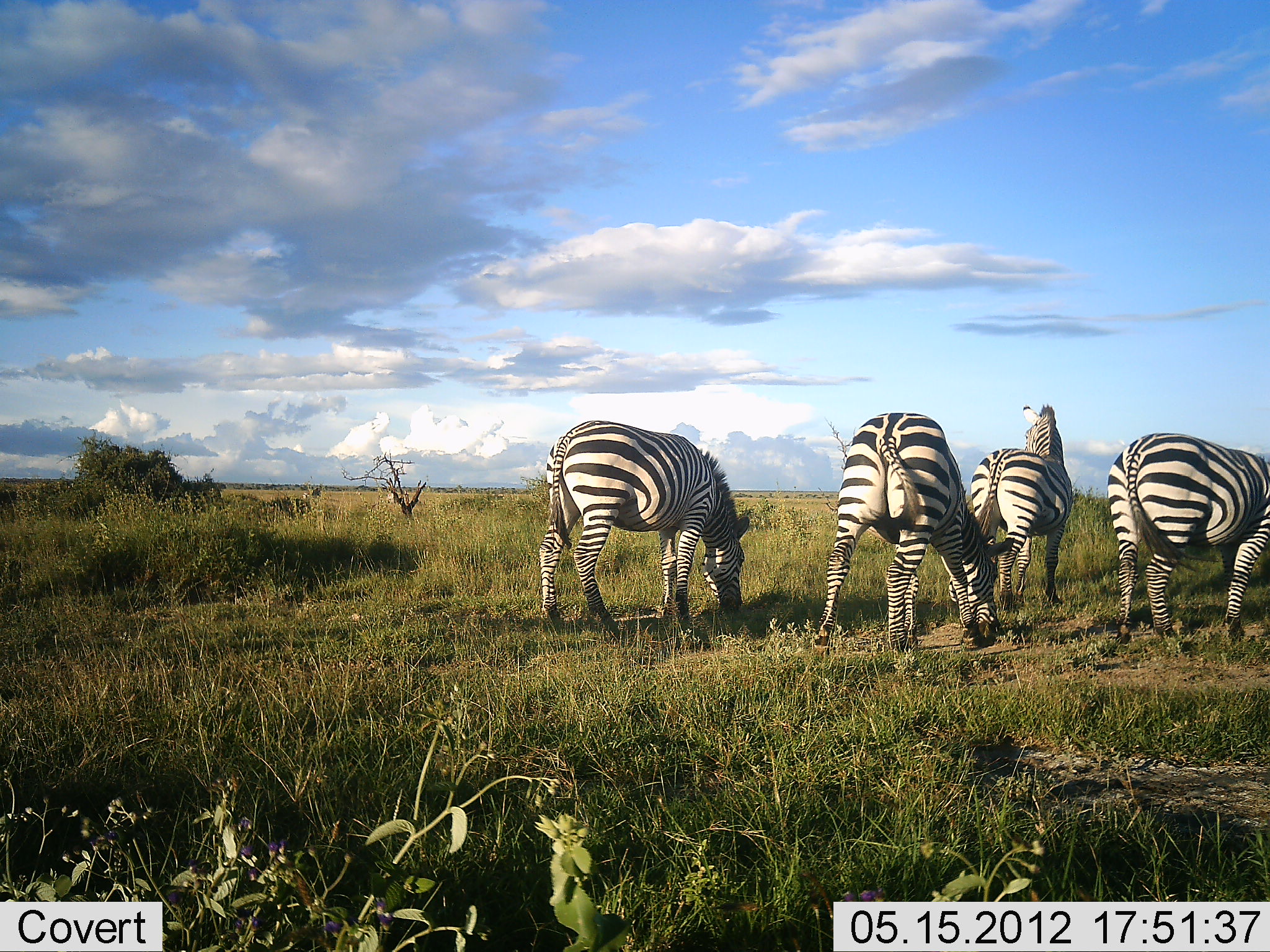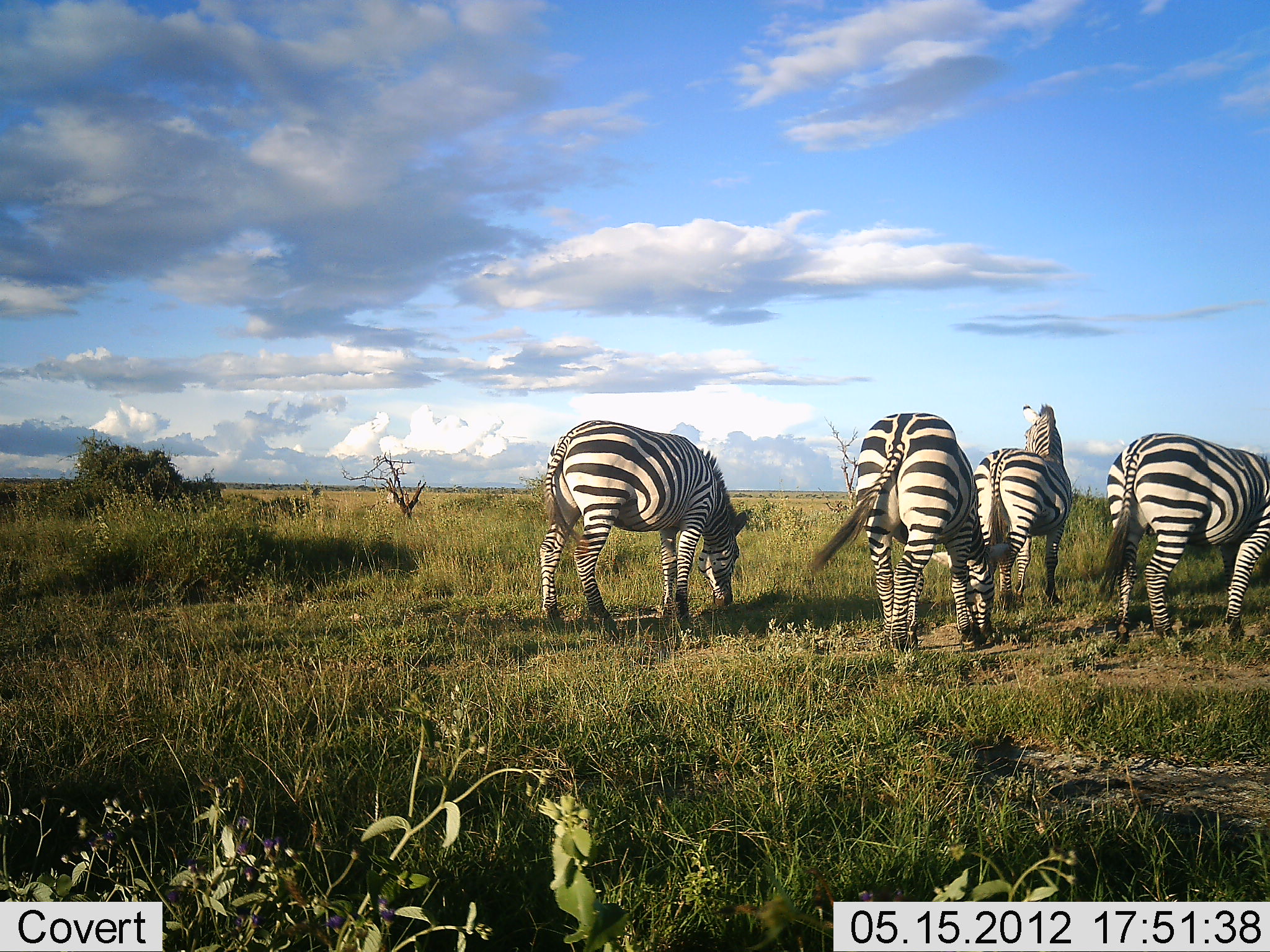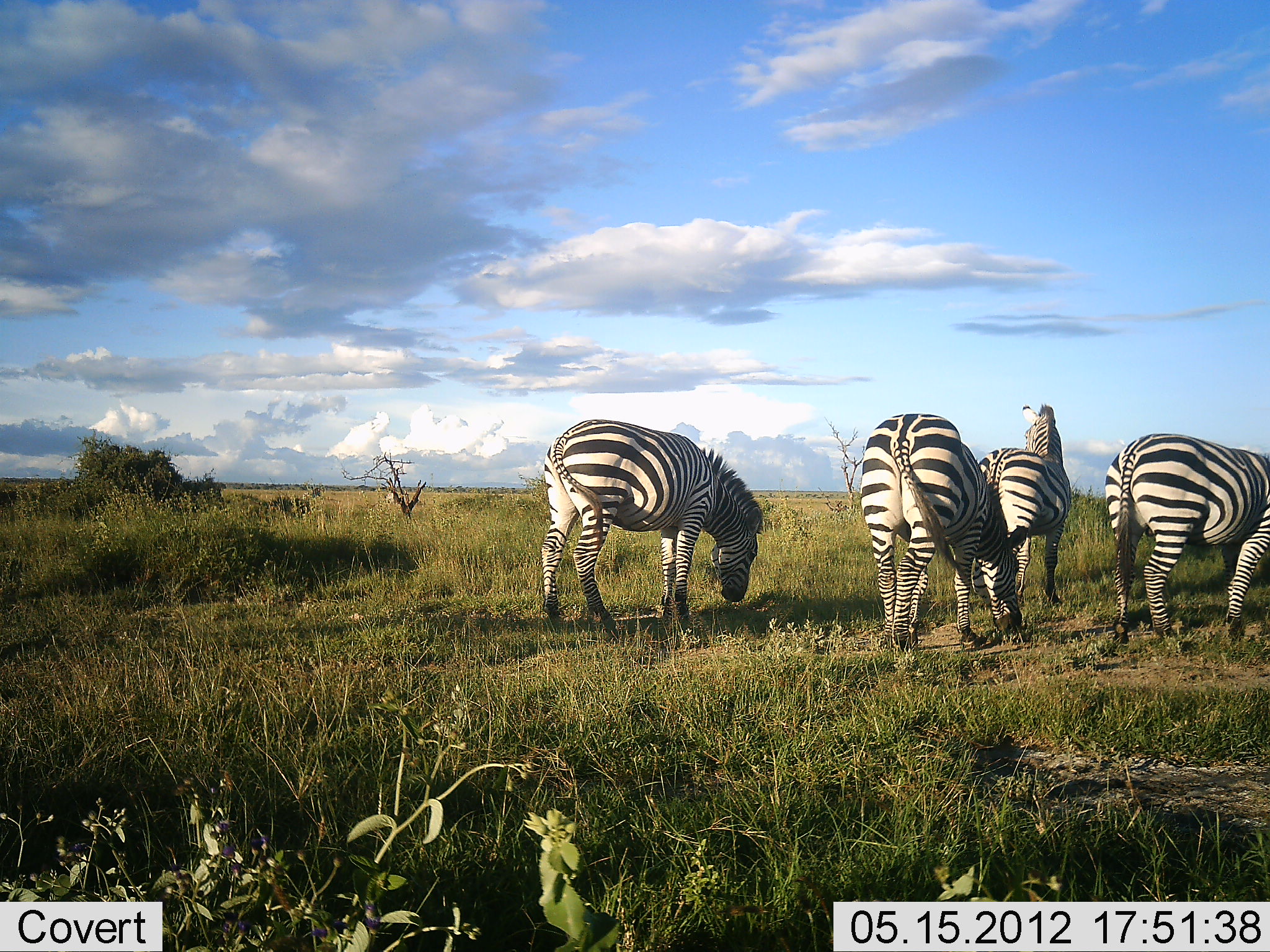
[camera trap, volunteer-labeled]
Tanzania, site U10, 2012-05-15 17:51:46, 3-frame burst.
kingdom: Animalia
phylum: Chordata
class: Mammalia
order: Perissodactyla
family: Equidae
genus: Equus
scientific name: Equus quagga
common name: plains zebra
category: zebra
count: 4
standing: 80%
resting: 0%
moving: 10%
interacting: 0%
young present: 0%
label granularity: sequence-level